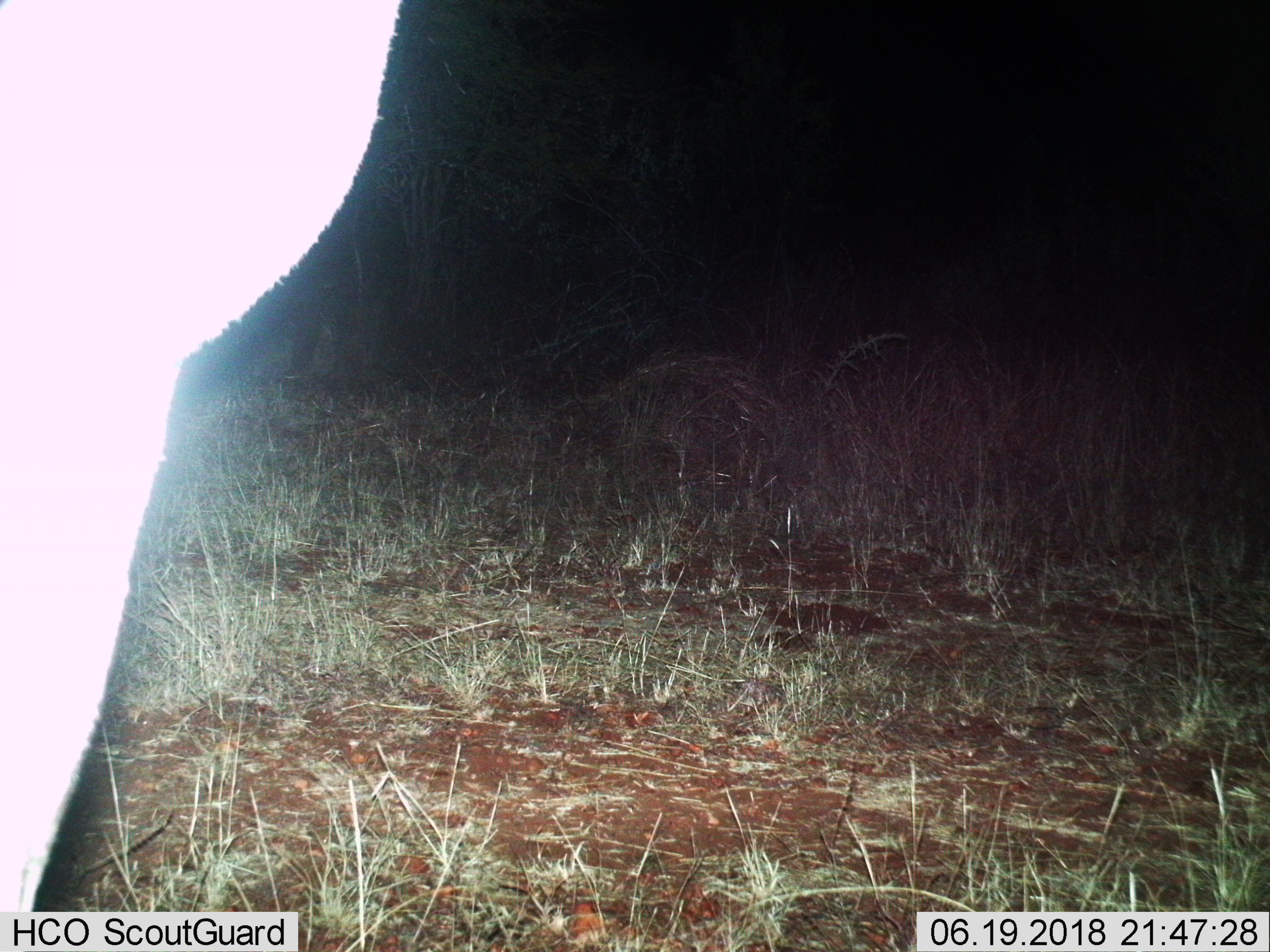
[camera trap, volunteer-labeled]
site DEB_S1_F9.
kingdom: Animalia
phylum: Chordata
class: Mammalia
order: Artiodactyla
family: Bovidae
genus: Aepyceros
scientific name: Aepyceros melampus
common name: impala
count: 1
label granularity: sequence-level